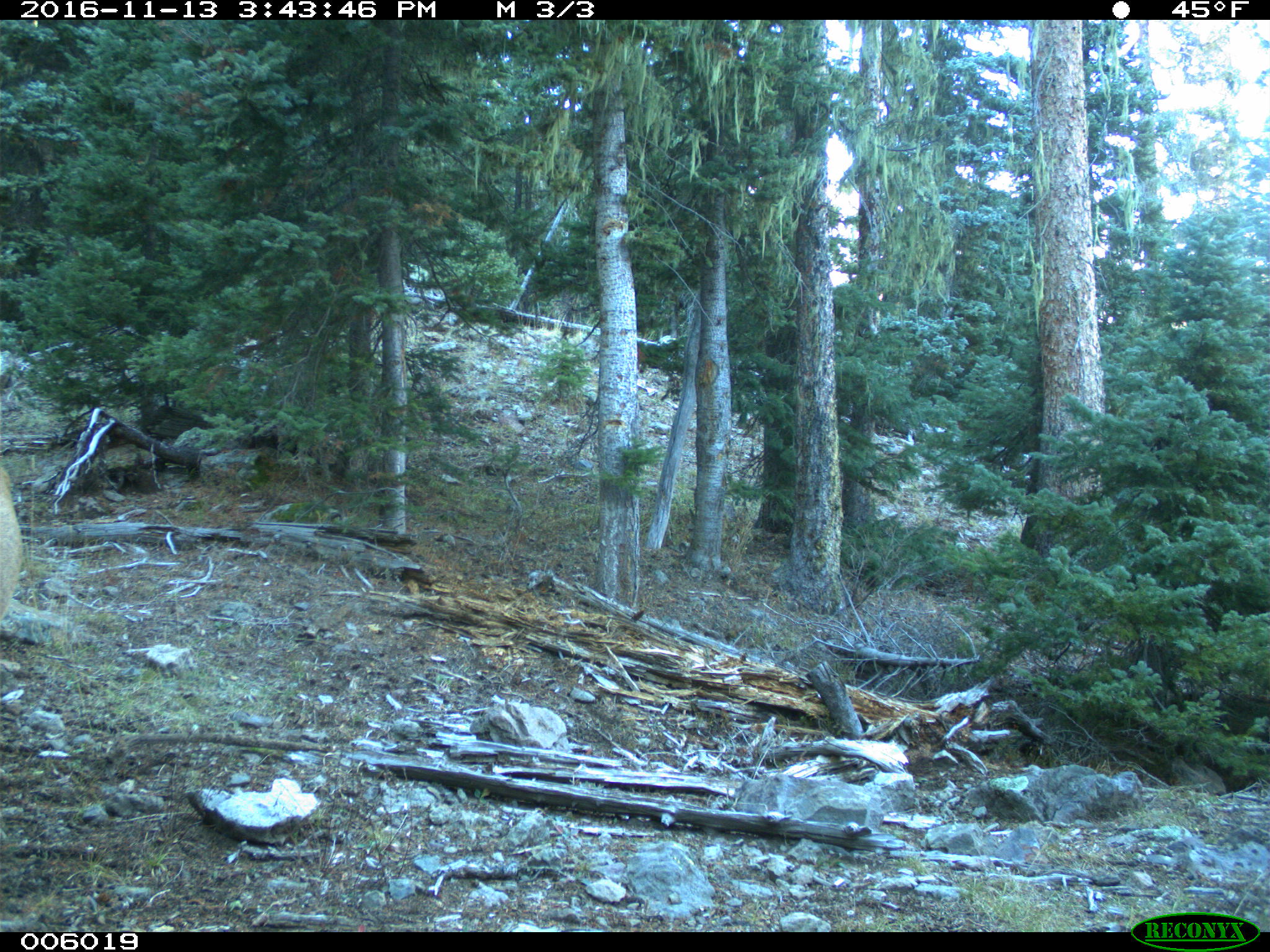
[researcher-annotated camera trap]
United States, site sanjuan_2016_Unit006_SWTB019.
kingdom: Animalia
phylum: Chordata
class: Mammalia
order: Artiodactyla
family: Cervidae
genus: Cervus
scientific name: Cervus elaphus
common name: red deer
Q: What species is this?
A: Cervus elaphus (red deer).